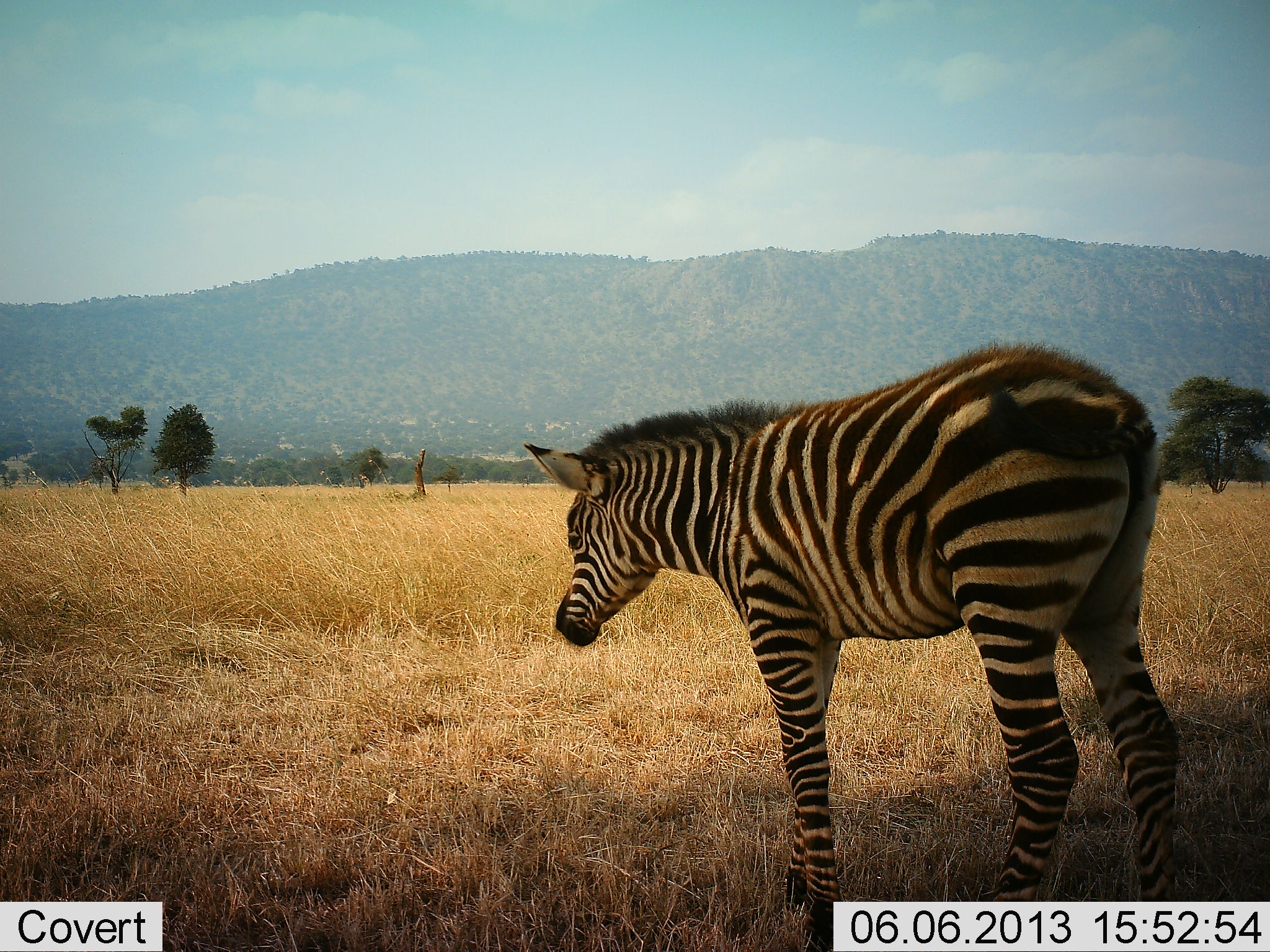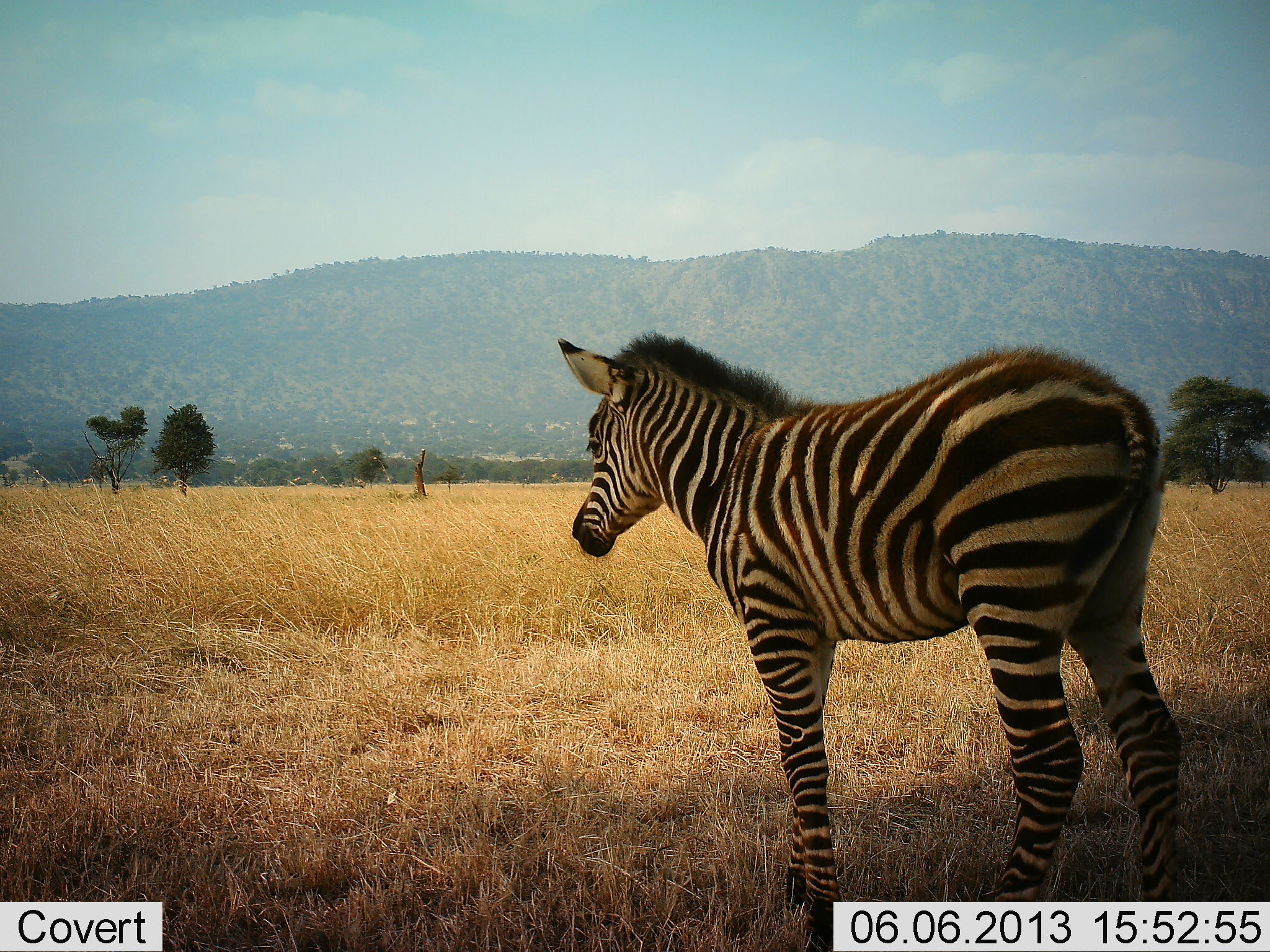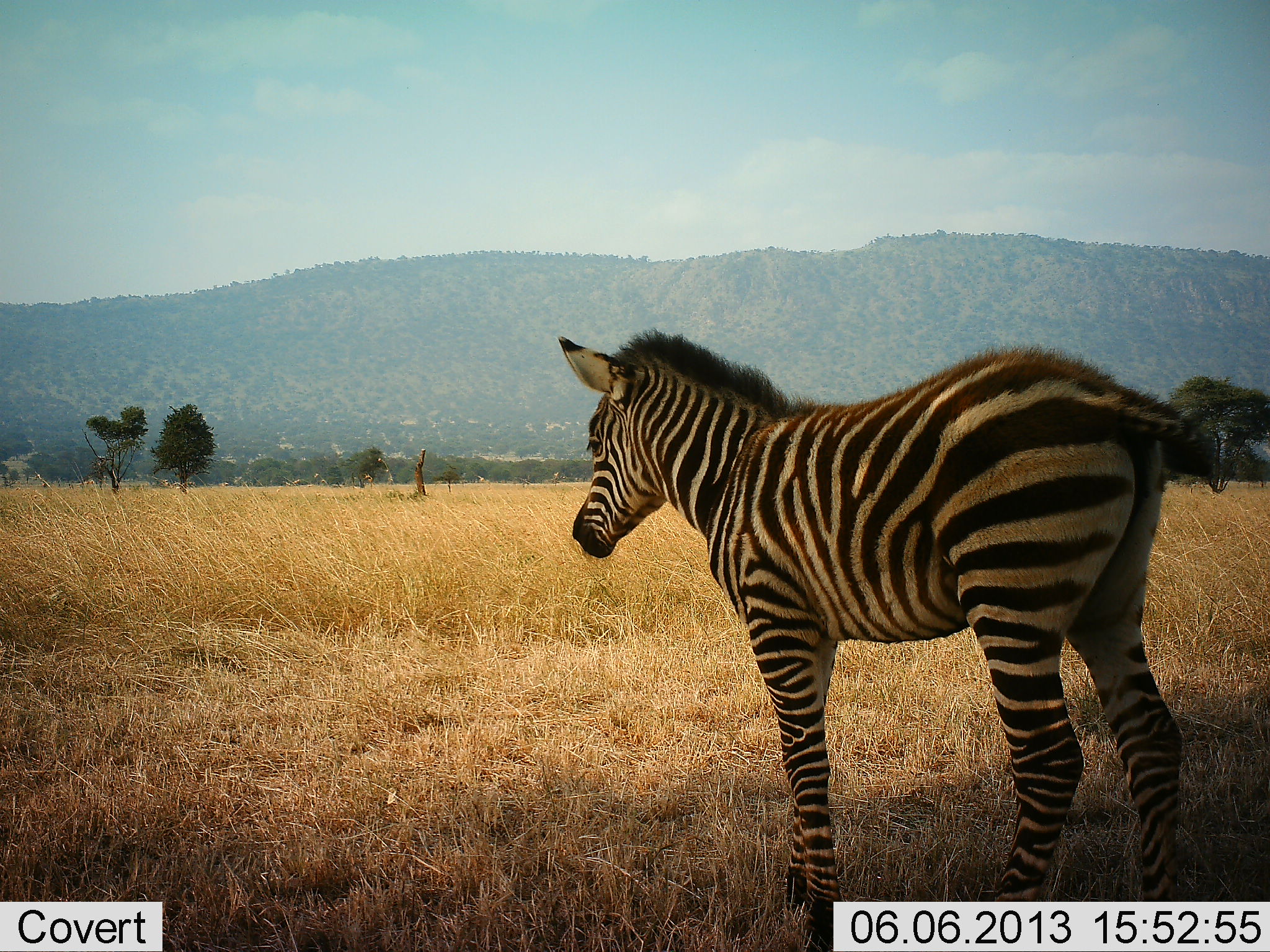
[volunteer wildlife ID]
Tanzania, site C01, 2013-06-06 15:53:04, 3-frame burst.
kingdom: Animalia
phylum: Chordata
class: Mammalia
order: Perissodactyla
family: Equidae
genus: Equus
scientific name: Equus quagga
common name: plains zebra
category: zebra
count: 1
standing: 100%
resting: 0%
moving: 0%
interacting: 0%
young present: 20%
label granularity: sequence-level